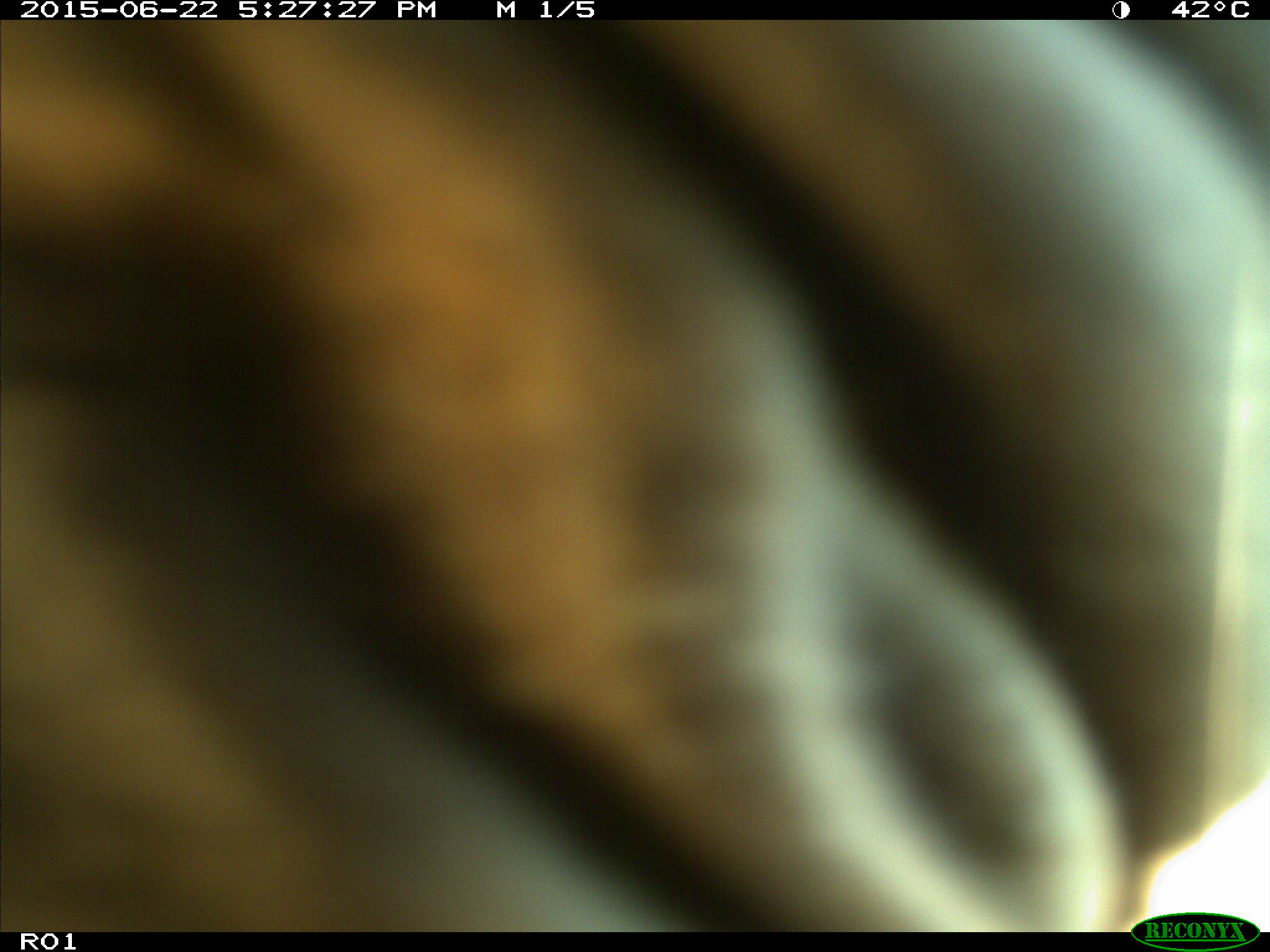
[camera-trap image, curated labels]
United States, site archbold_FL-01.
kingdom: Animalia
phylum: Chordata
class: Mammalia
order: Artiodactyla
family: Bovidae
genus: Bos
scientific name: Bos taurus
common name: domestic cow